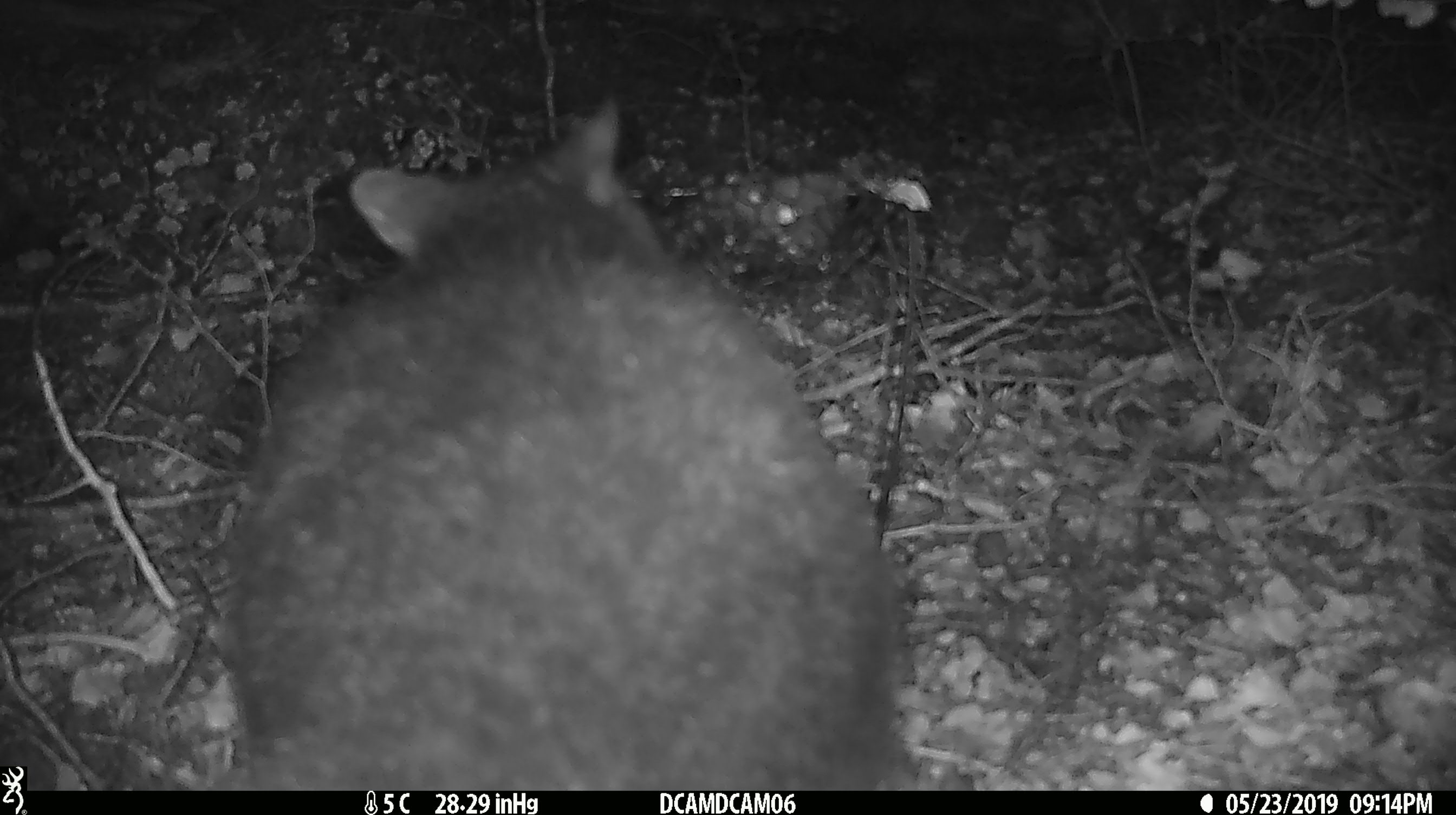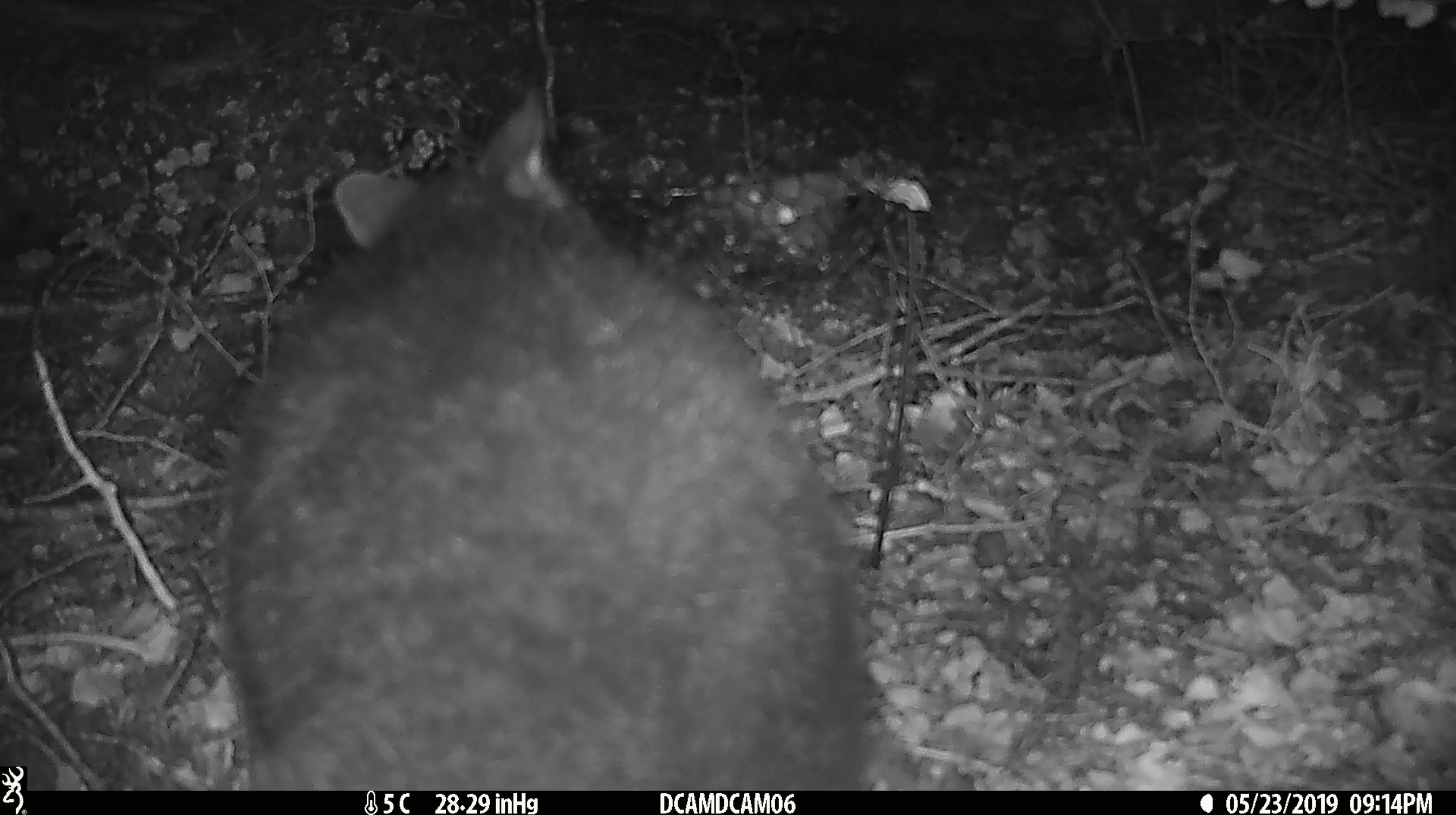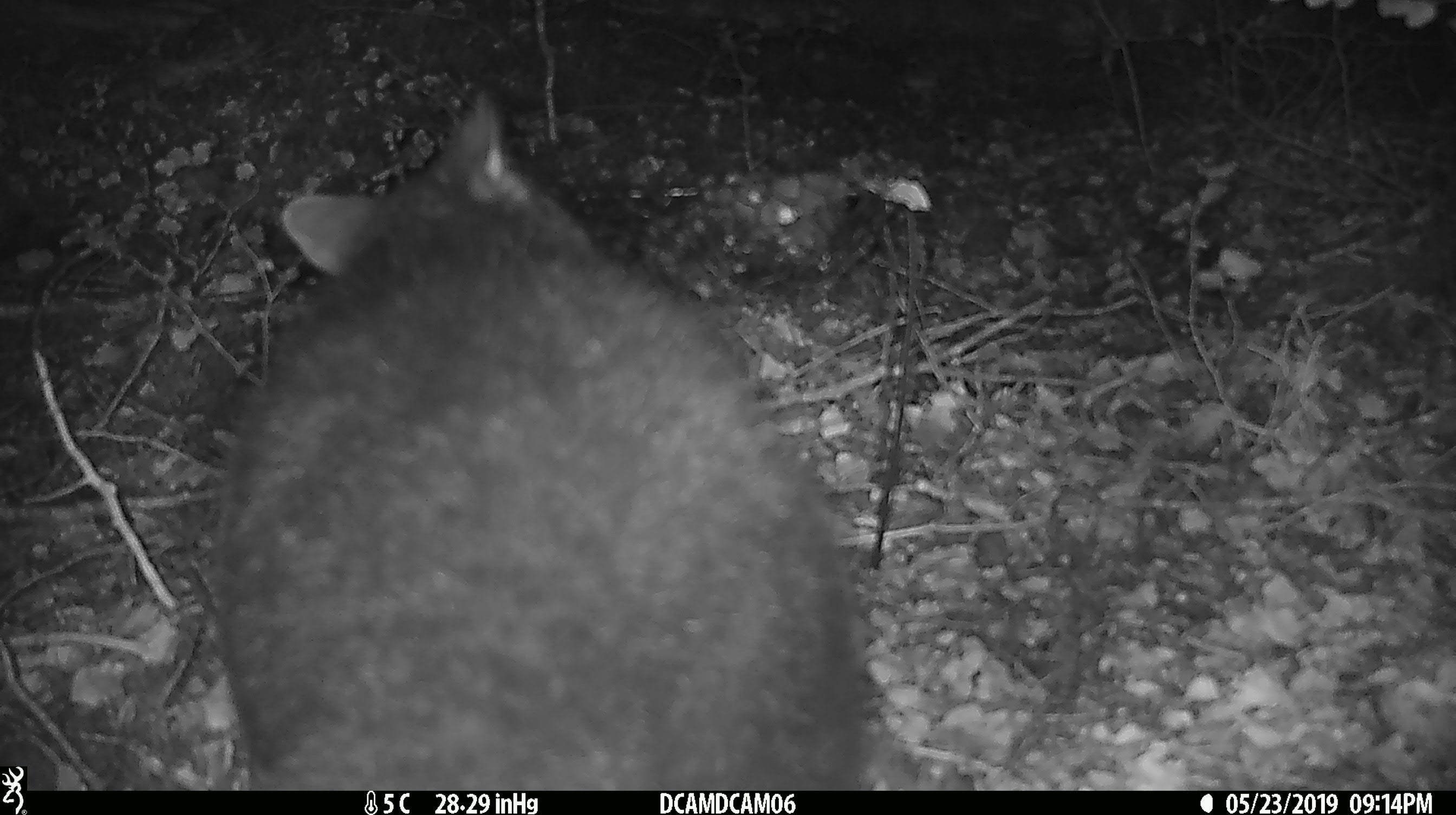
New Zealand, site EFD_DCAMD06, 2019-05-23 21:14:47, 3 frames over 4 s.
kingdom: Animalia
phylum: Chordata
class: Mammalia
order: Diprotodontia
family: Phalangeridae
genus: Trichosurus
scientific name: Trichosurus vulpecula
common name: common brushtail possum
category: possum